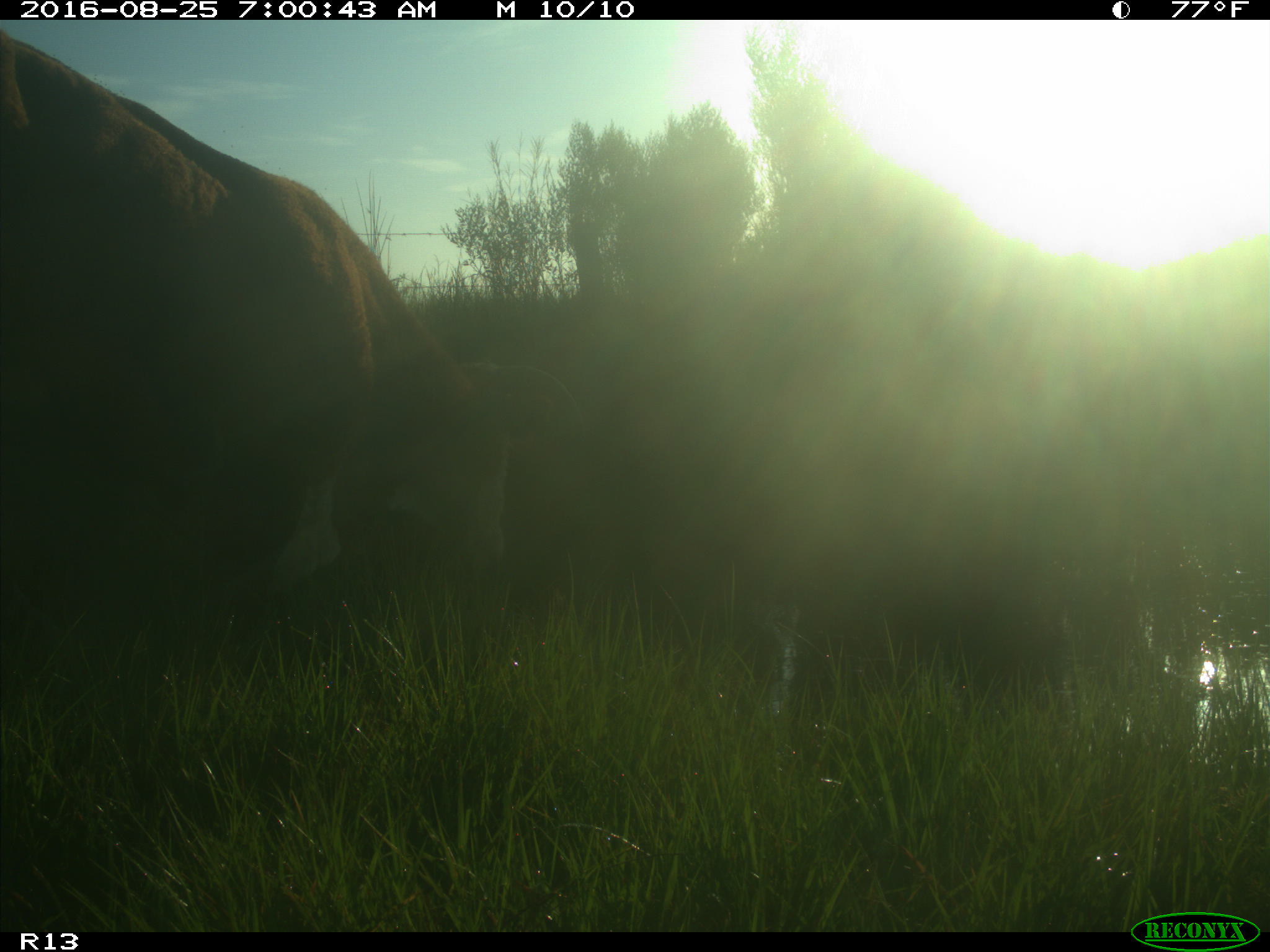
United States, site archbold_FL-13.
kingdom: Animalia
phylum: Chordata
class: Mammalia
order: Artiodactyla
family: Bovidae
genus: Bos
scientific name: Bos taurus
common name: domestic cow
Bos taurus (domestic cow).